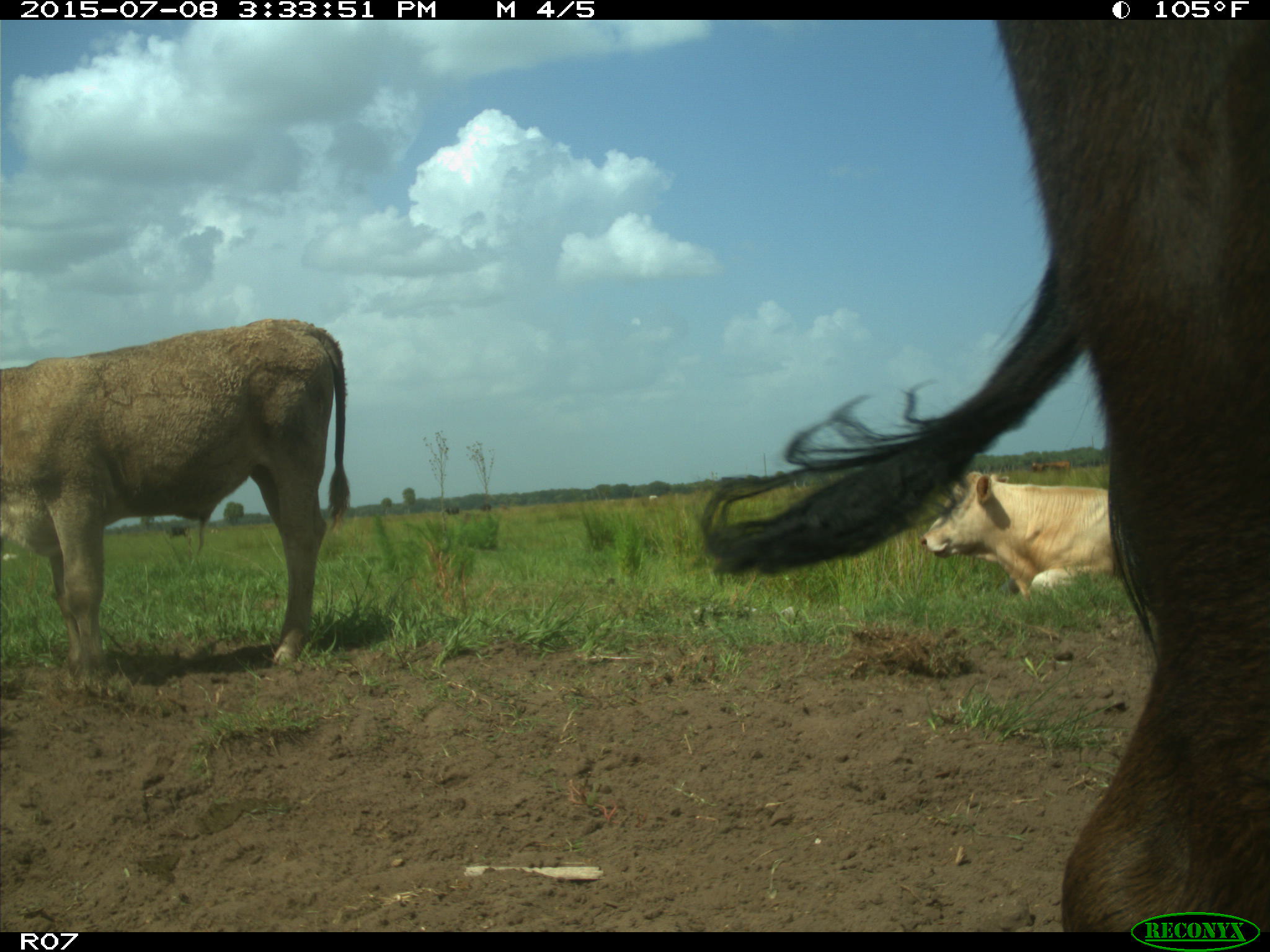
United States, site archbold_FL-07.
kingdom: Animalia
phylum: Chordata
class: Mammalia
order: Artiodactyla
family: Bovidae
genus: Bos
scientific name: Bos taurus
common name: domestic cow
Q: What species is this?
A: Bos taurus (domestic cow).